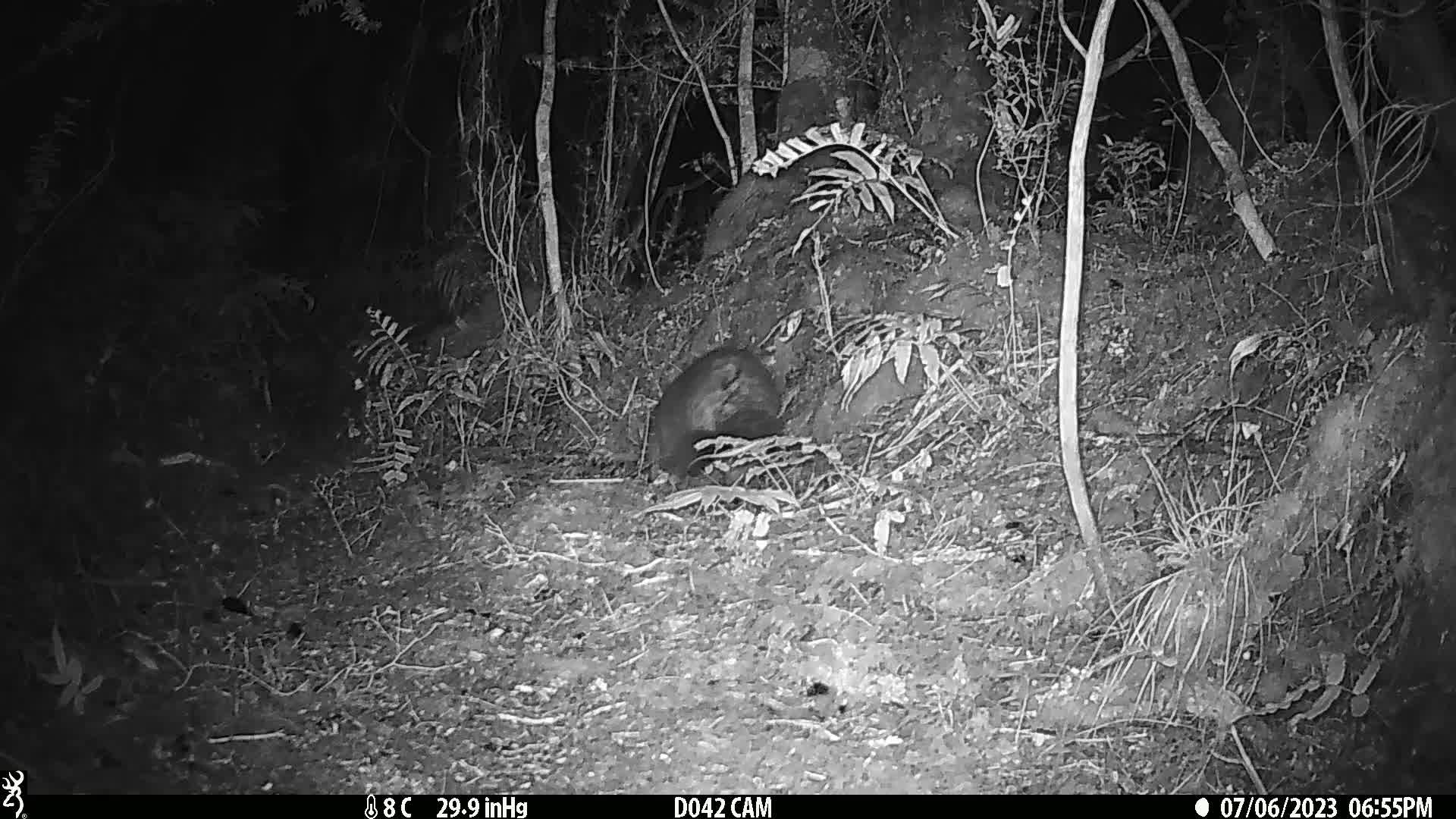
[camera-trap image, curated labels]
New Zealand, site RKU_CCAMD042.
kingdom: Animalia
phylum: Chordata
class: Mammalia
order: Diprotodontia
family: Phalangeridae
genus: Trichosurus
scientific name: Trichosurus vulpecula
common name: common brushtail possum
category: possum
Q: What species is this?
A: Possum (common brushtail possum) (Trichosurus vulpecula).